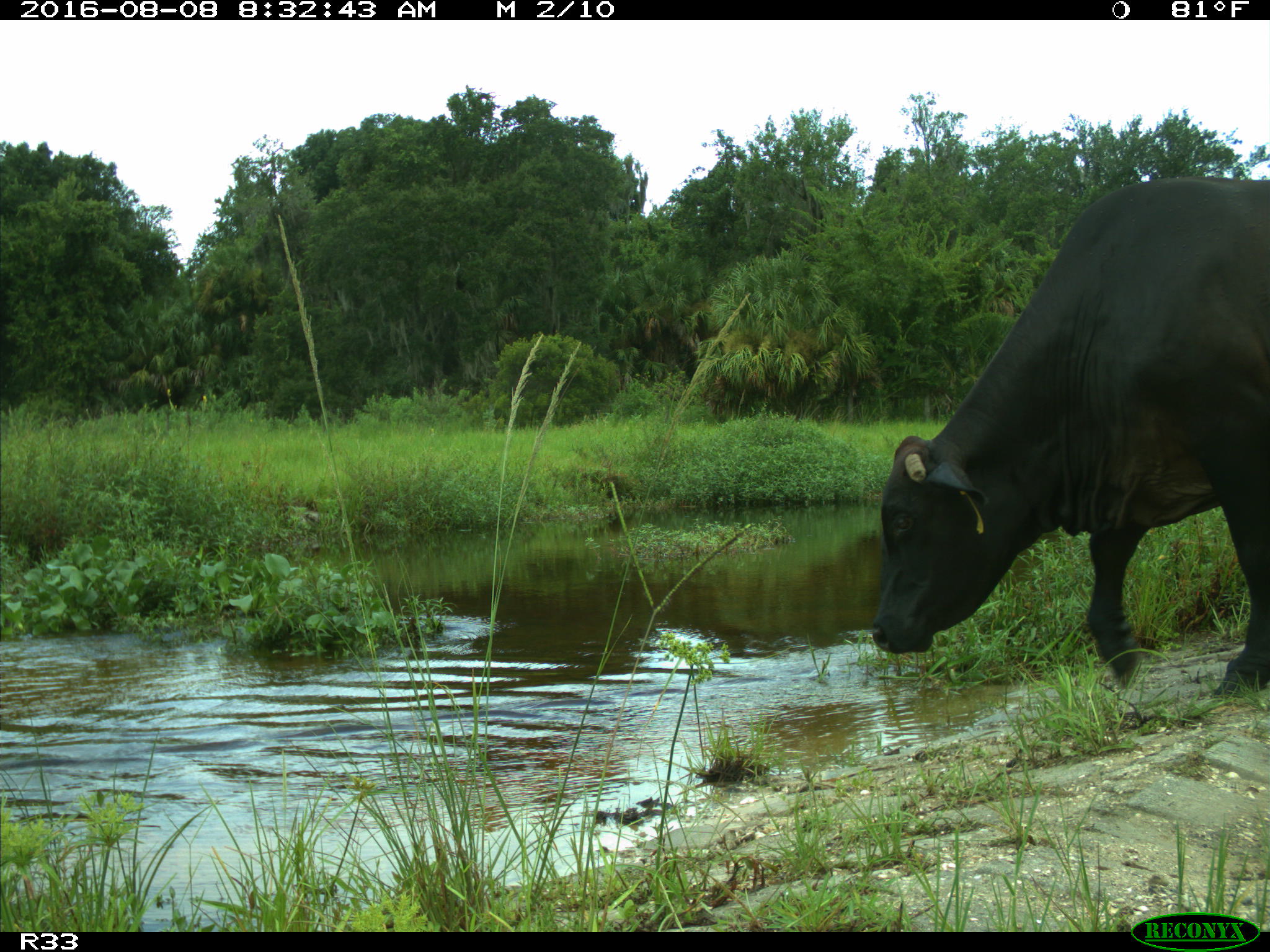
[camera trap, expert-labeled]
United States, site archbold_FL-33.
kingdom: Animalia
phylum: Chordata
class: Mammalia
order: Artiodactyla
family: Bovidae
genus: Bos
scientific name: Bos taurus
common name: domestic cow